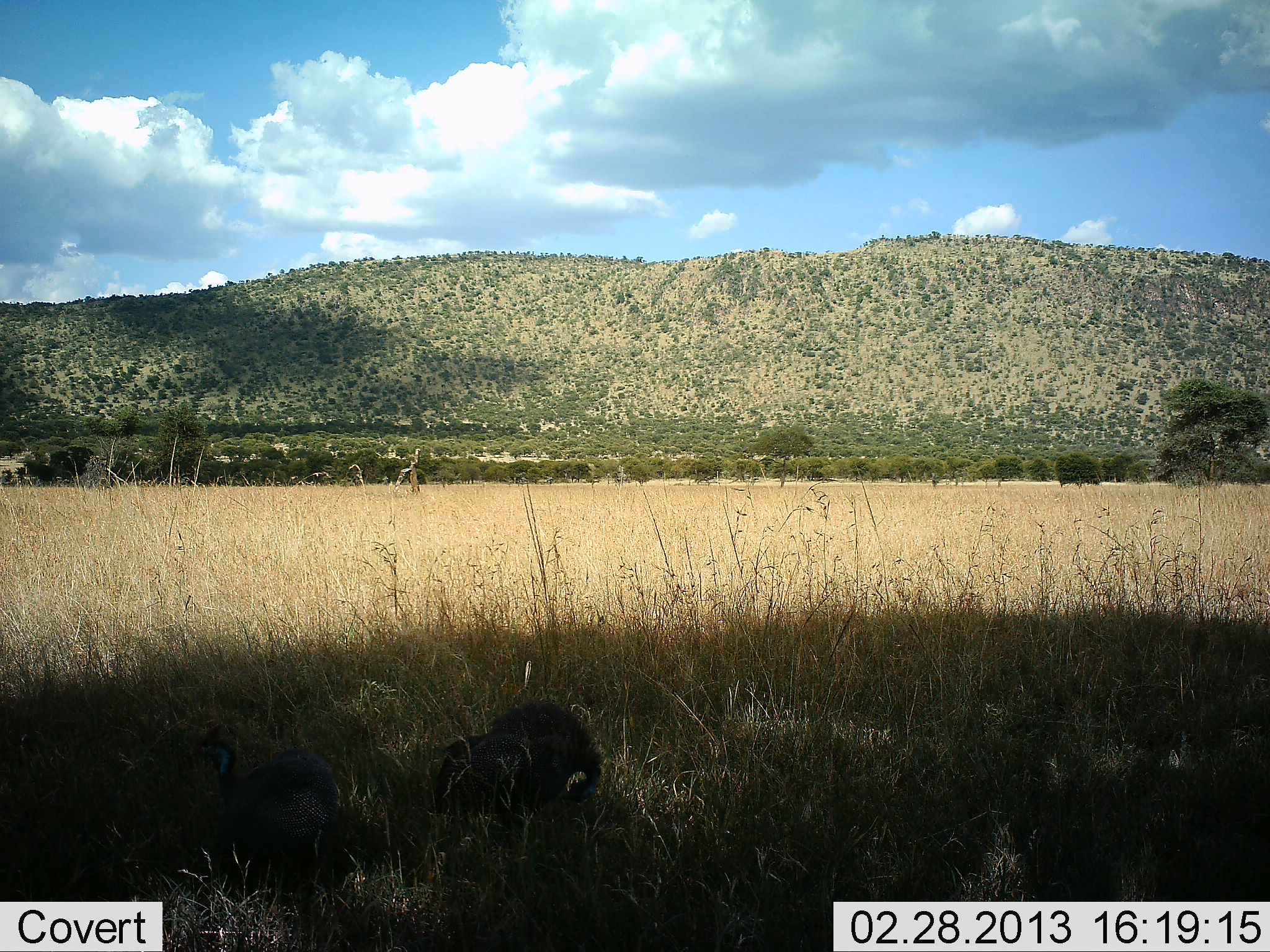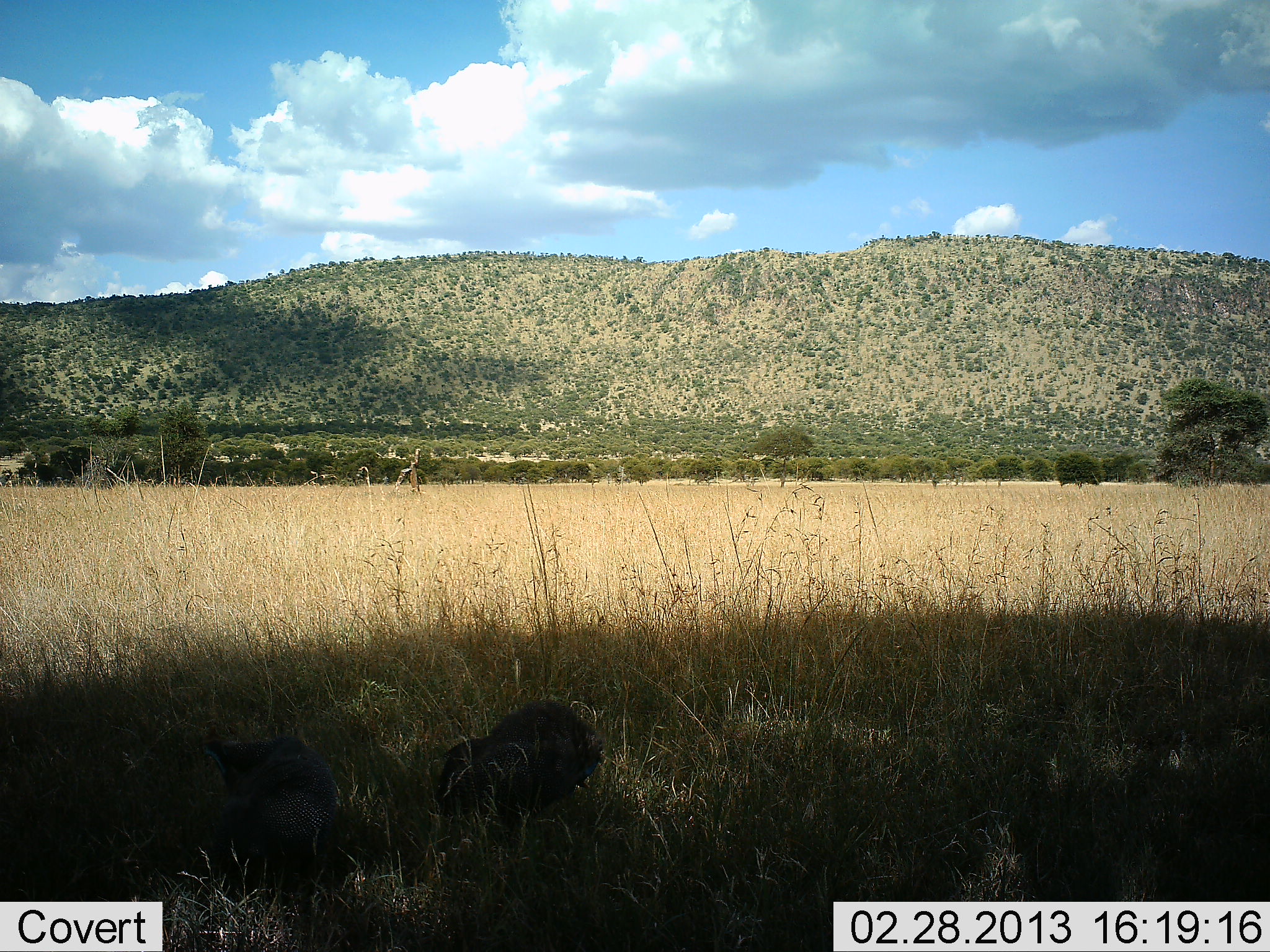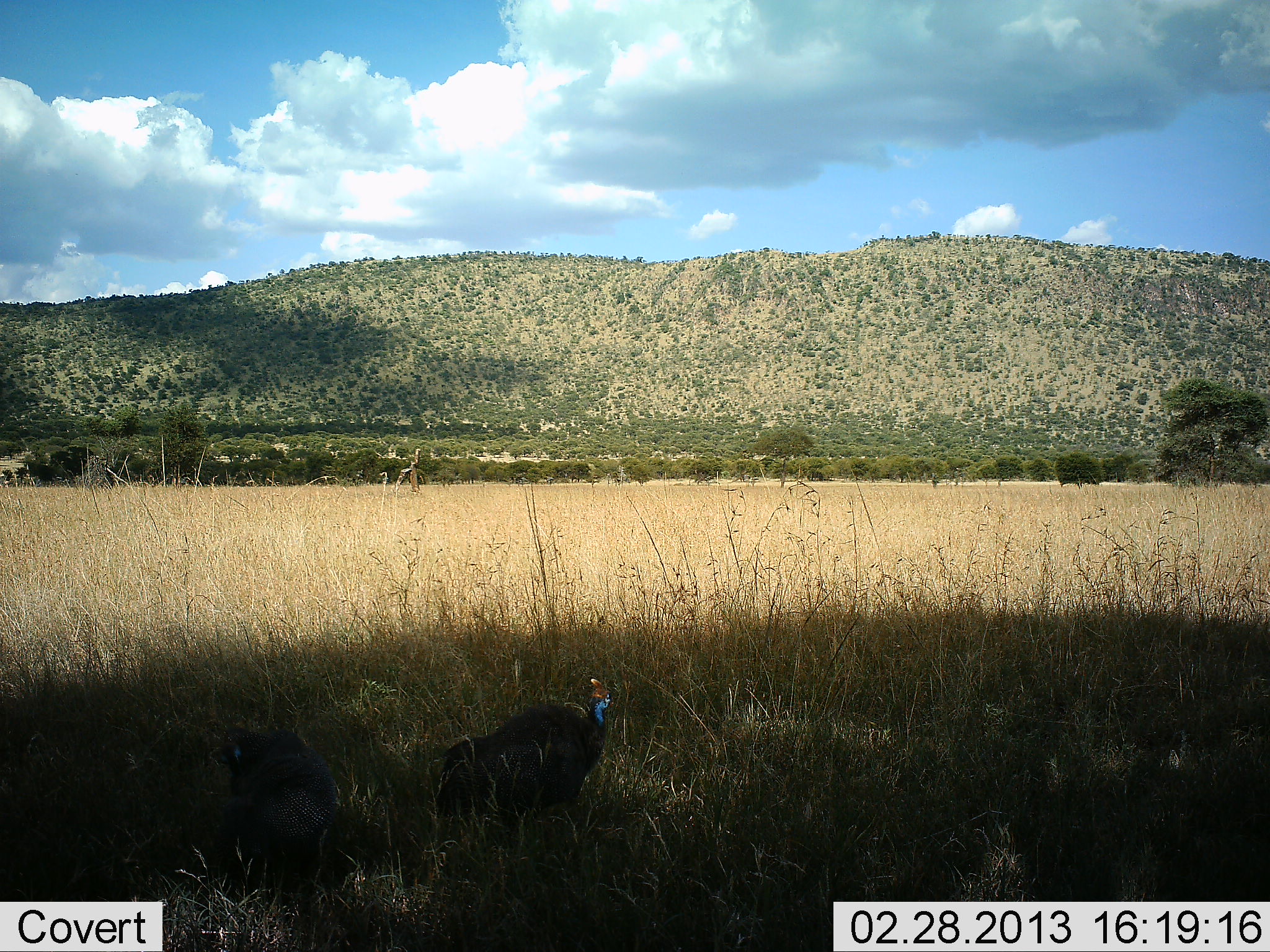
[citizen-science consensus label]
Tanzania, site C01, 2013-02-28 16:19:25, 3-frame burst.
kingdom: Animalia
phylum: Chordata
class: Aves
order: Galliformes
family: Numididae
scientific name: Numididae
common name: guinea fowl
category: guineafowl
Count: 2.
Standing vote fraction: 25%.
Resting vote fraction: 0%.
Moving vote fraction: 19%.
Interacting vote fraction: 0%.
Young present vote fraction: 0%.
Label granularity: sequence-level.